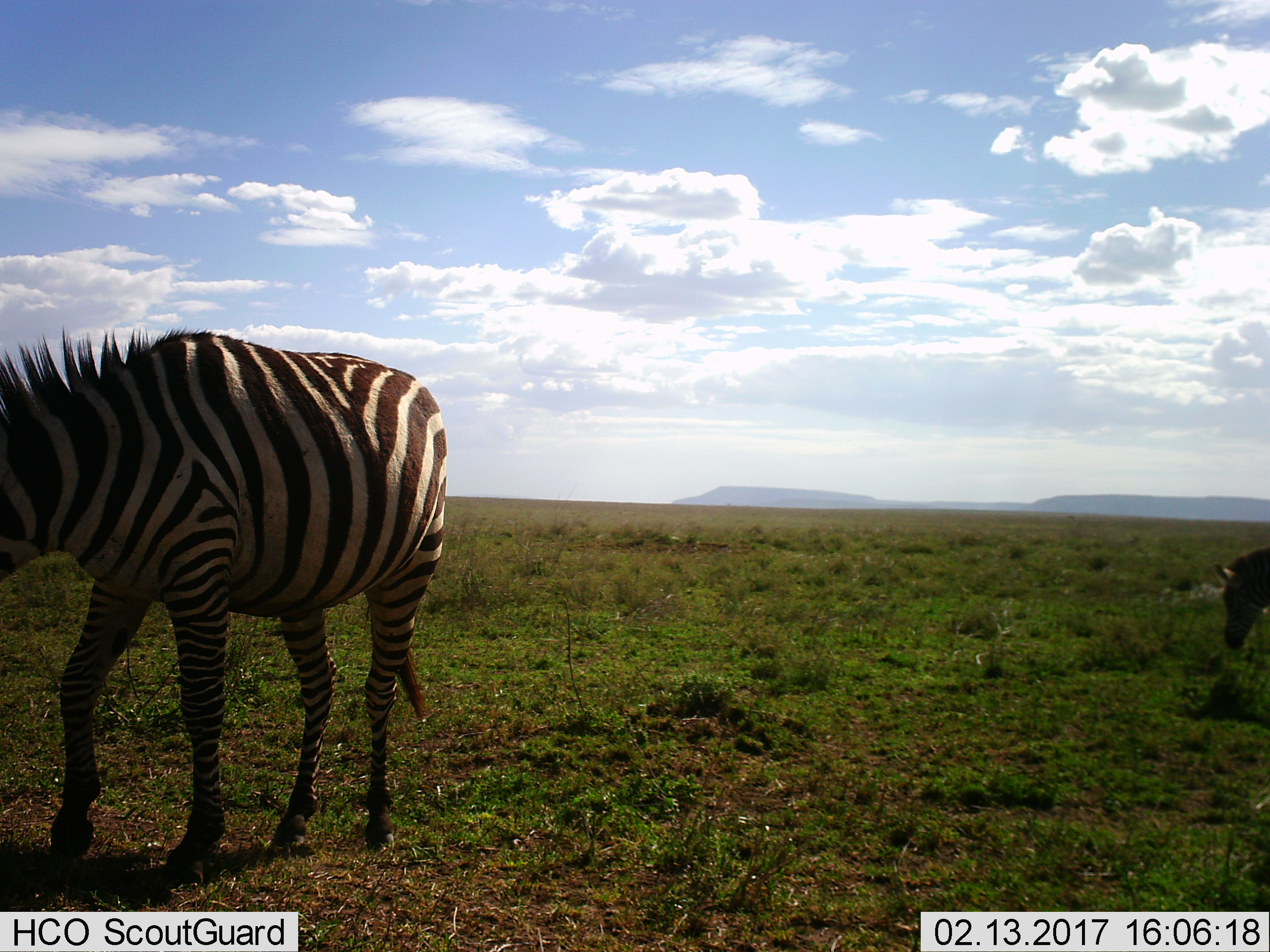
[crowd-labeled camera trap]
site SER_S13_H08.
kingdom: Animalia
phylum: Chordata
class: Mammalia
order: Perissodactyla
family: Equidae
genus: Equus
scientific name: Equus quagga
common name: plains zebra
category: zebraplains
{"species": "zebraplains (plains zebra) (Equus quagga)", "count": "2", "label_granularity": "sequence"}